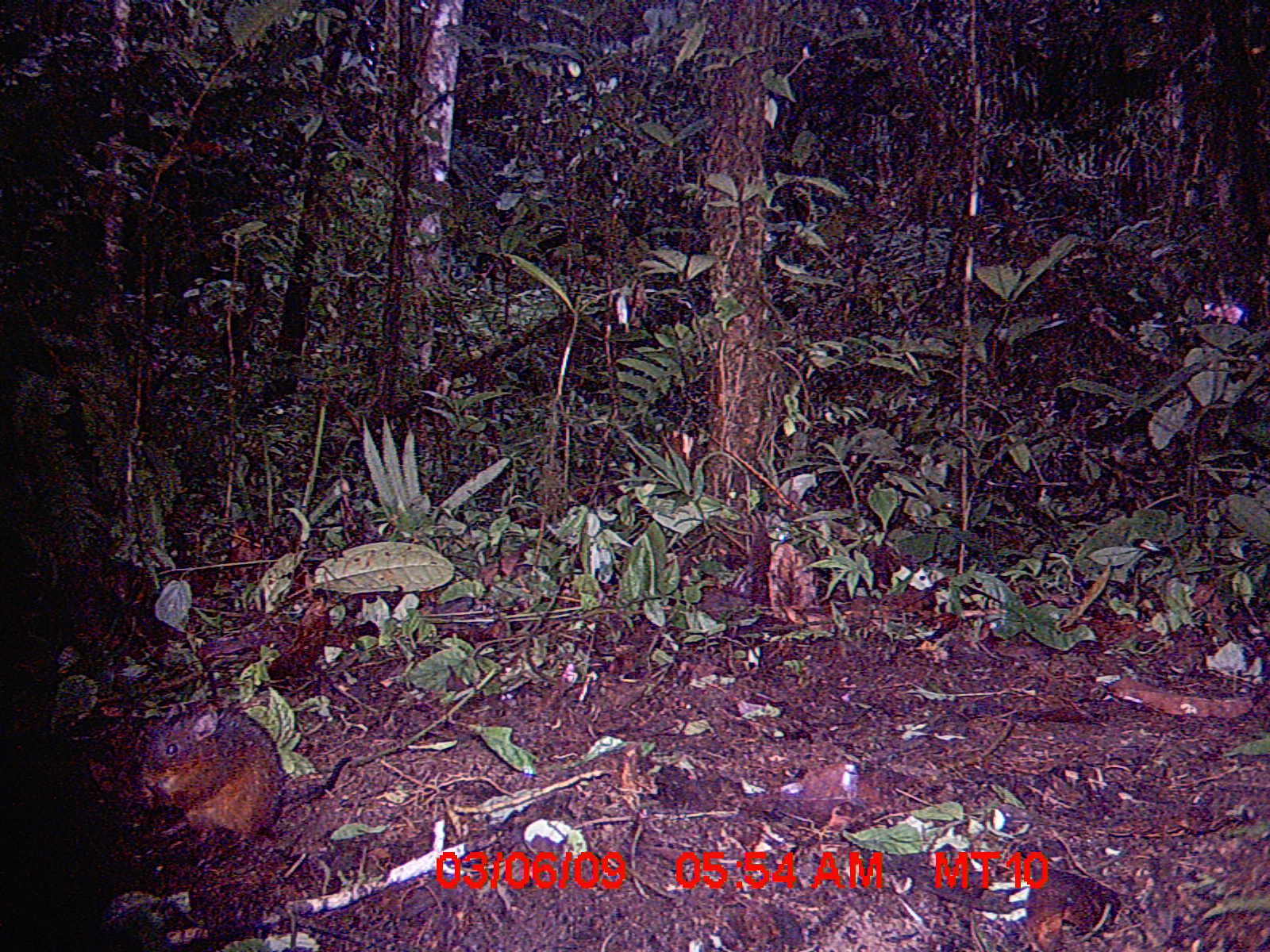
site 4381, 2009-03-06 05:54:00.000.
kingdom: Animalia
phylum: Chordata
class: Mammalia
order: Rodentia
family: Nesomyidae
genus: Nesomys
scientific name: Nesomys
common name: nesomys rodents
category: nesomys sp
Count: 1.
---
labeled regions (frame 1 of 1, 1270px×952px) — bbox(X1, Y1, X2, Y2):
nesomys sp: bbox(134, 699, 356, 856)